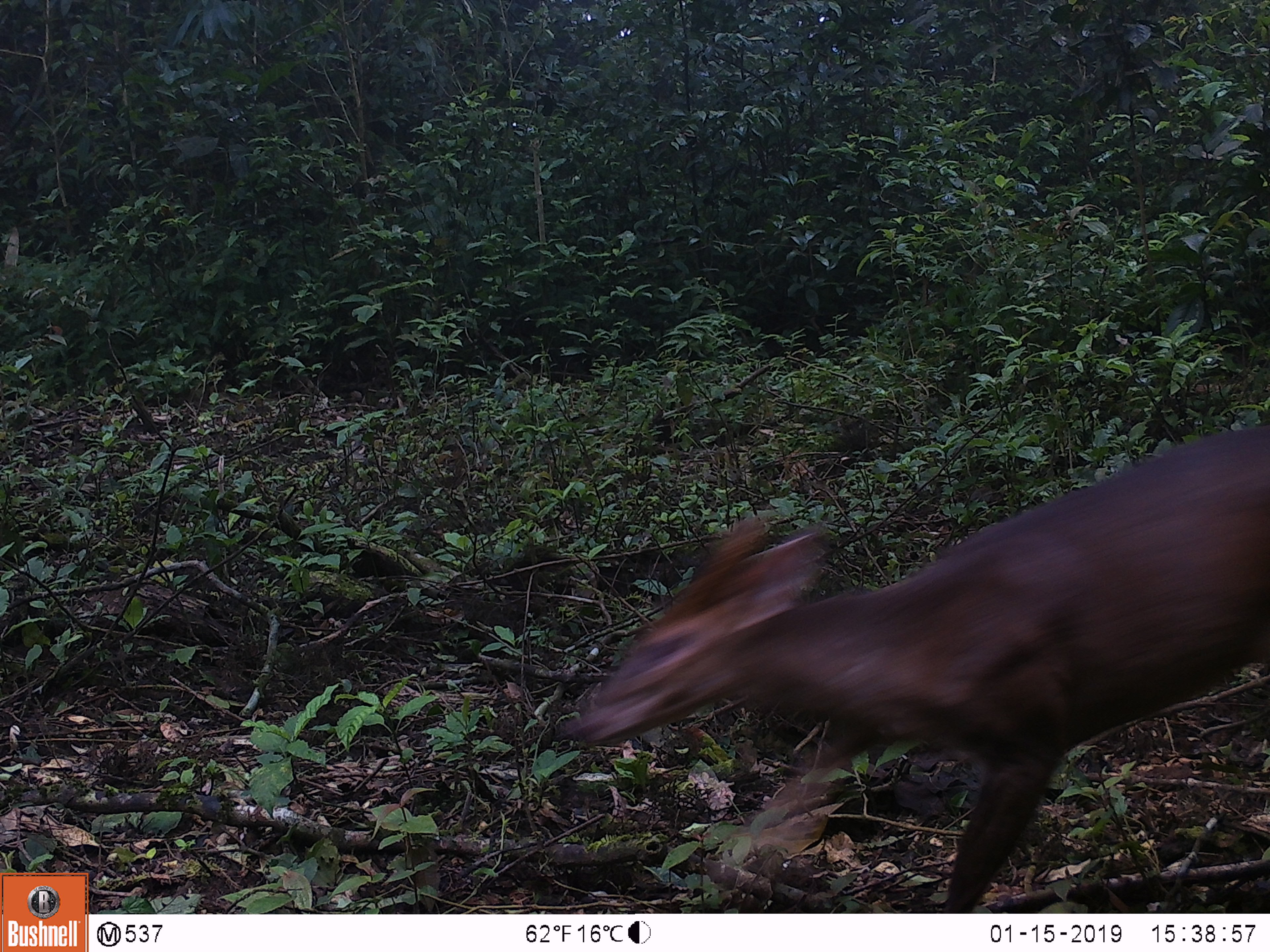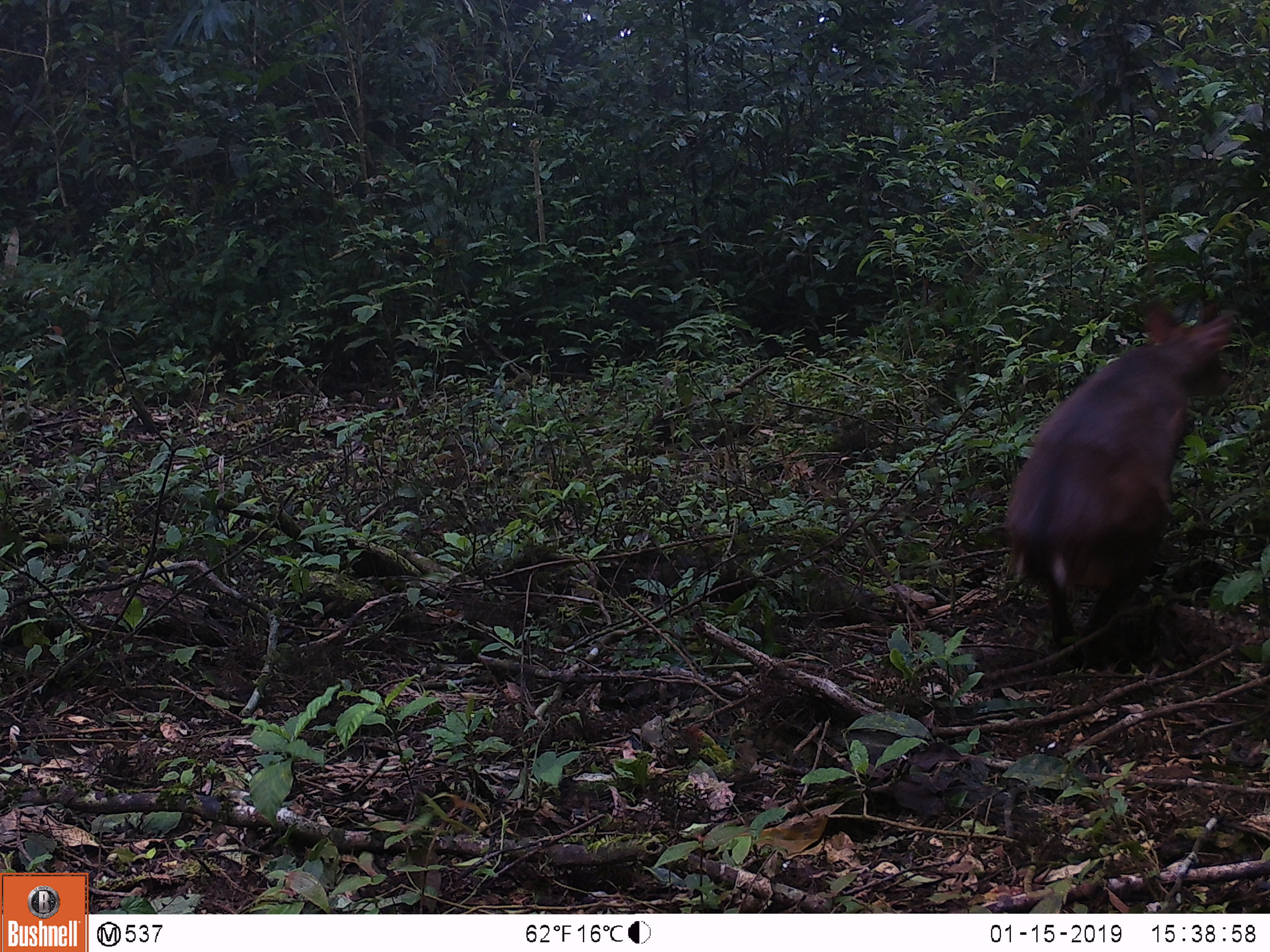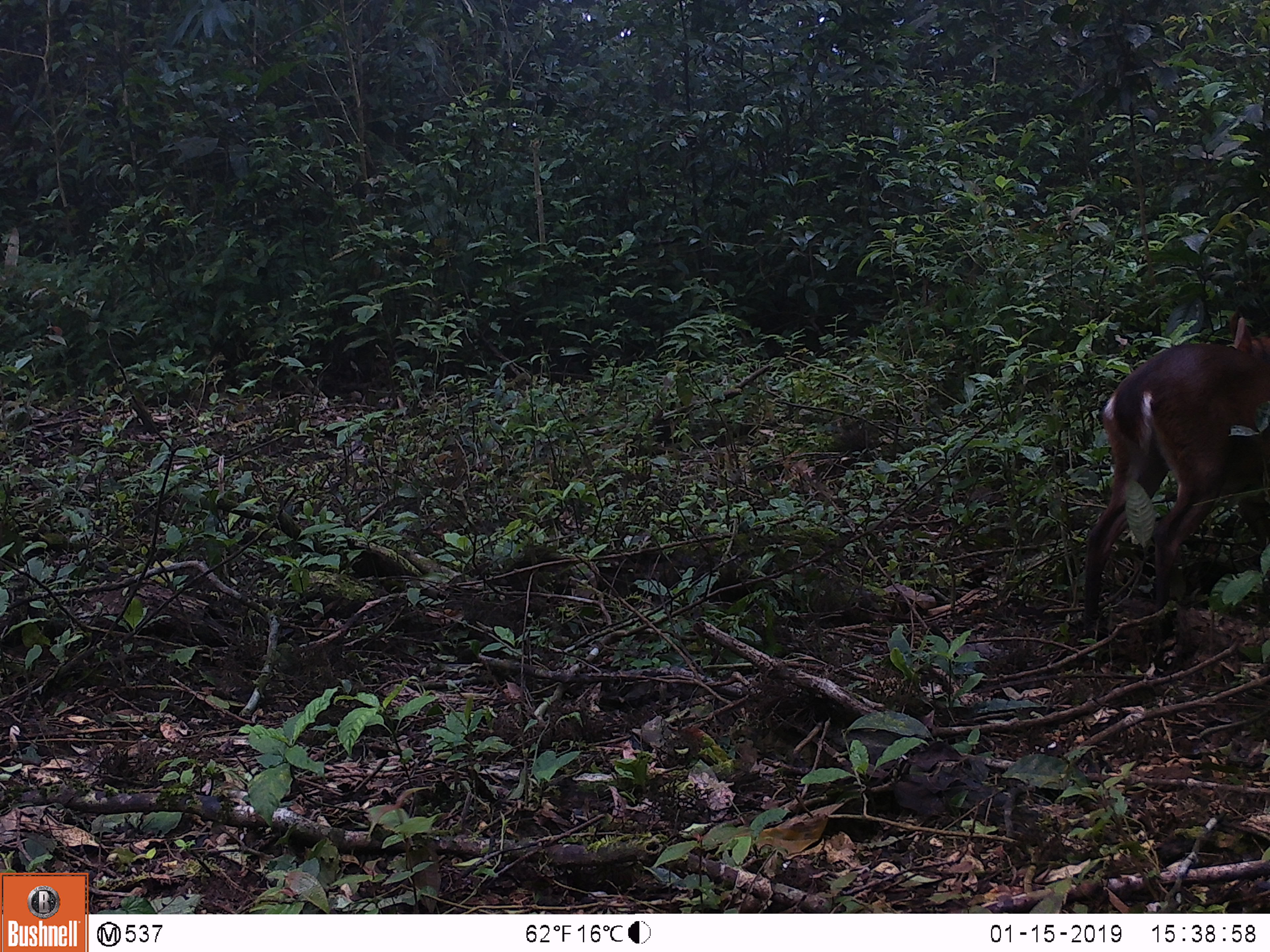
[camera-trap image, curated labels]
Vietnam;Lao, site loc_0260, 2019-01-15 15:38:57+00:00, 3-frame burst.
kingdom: Animalia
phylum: Chordata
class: Mammalia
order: Artiodactyla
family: Cervidae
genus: Muntiacus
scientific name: Muntiacus vuquangensis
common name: large-antlered muntjac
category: large antlered muntjac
Large antlered muntjac (large-antlered muntjac) (Muntiacus vuquangensis). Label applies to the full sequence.